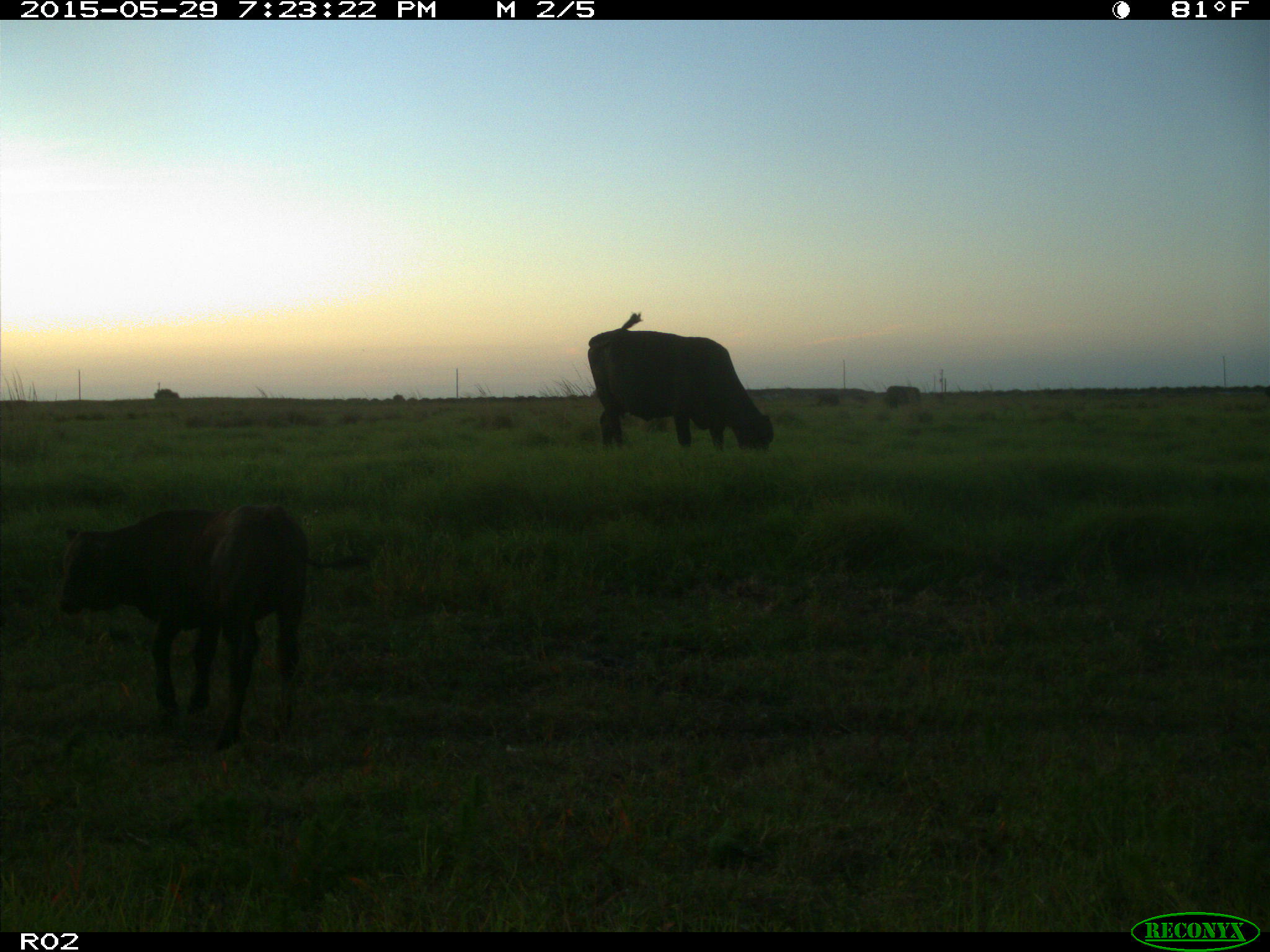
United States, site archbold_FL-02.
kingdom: Animalia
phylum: Chordata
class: Mammalia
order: Artiodactyla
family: Bovidae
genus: Bos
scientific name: Bos taurus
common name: domestic cow